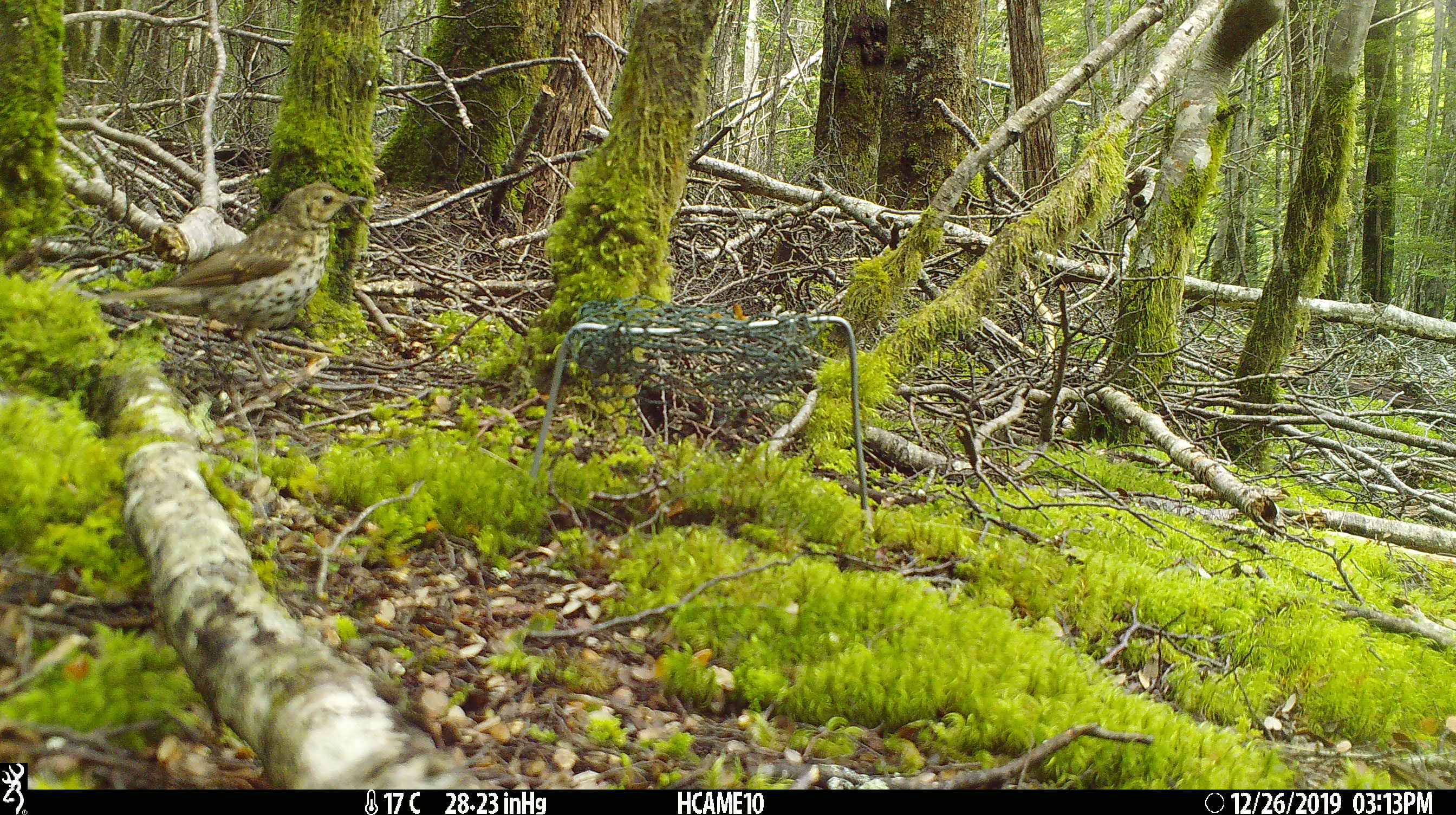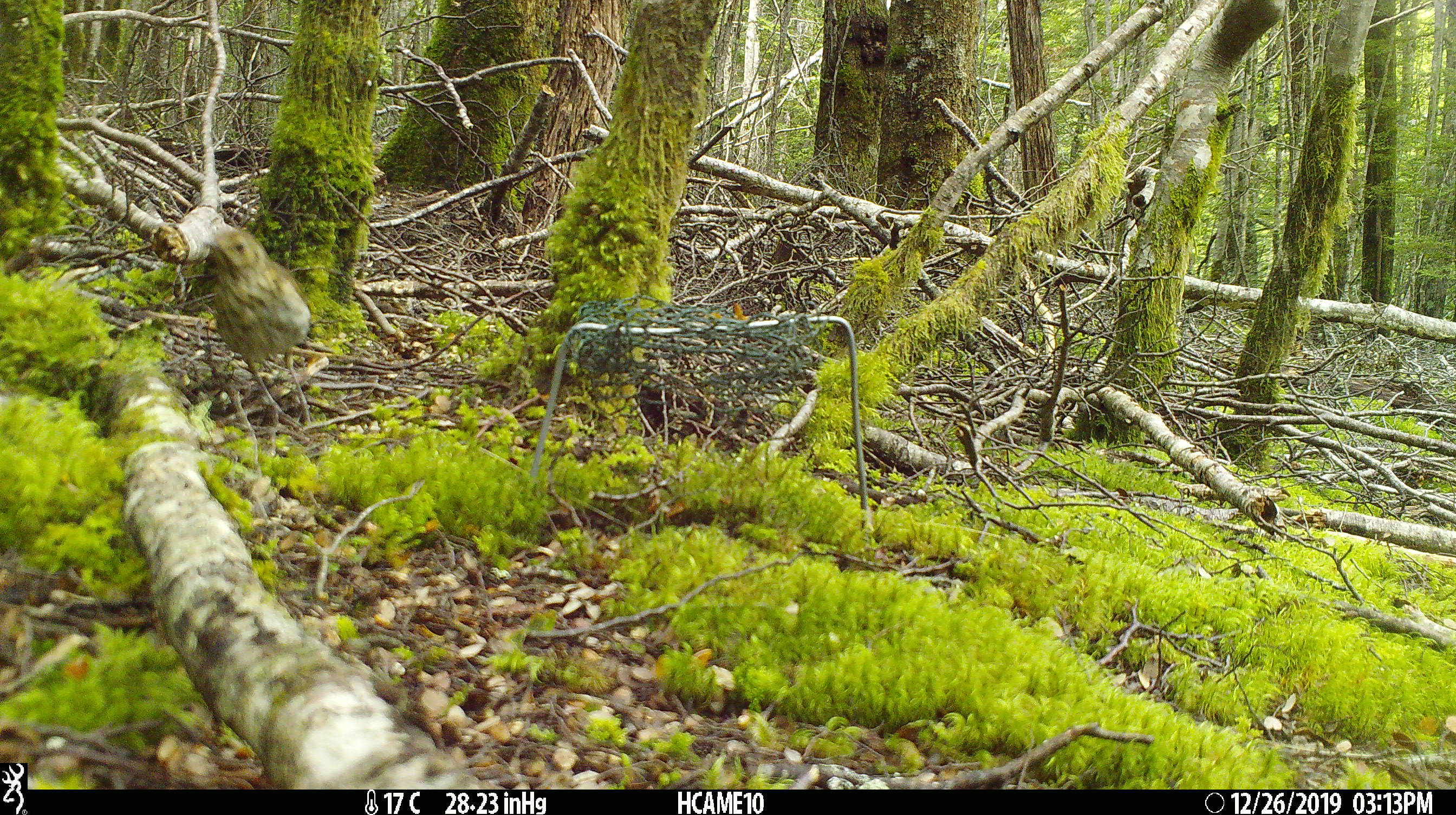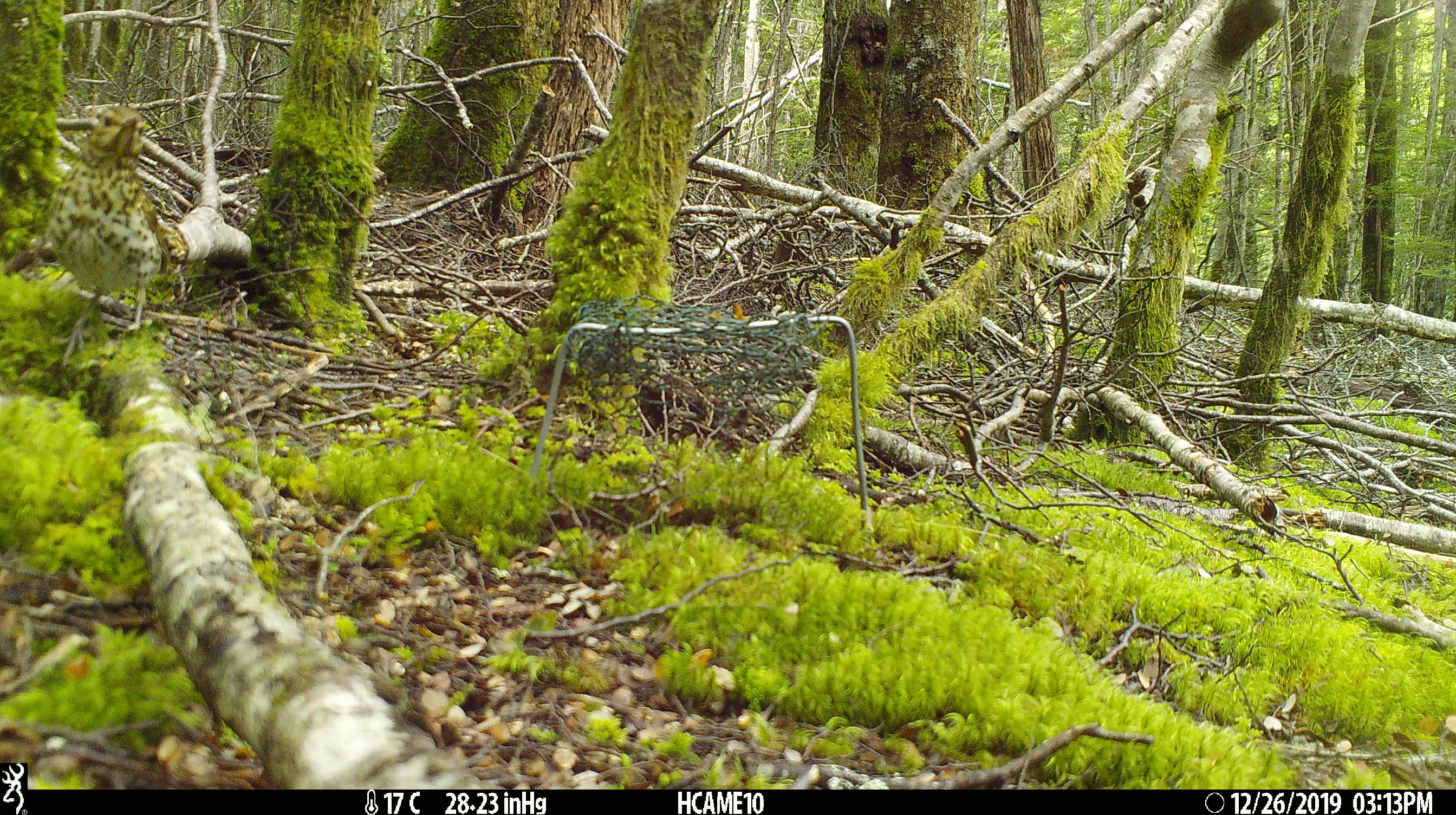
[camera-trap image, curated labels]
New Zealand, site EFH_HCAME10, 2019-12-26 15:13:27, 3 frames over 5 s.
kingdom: Animalia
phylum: Chordata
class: Aves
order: Passeriformes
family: Turdidae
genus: Turdus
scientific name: Turdus philomelos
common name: song thrush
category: thrush